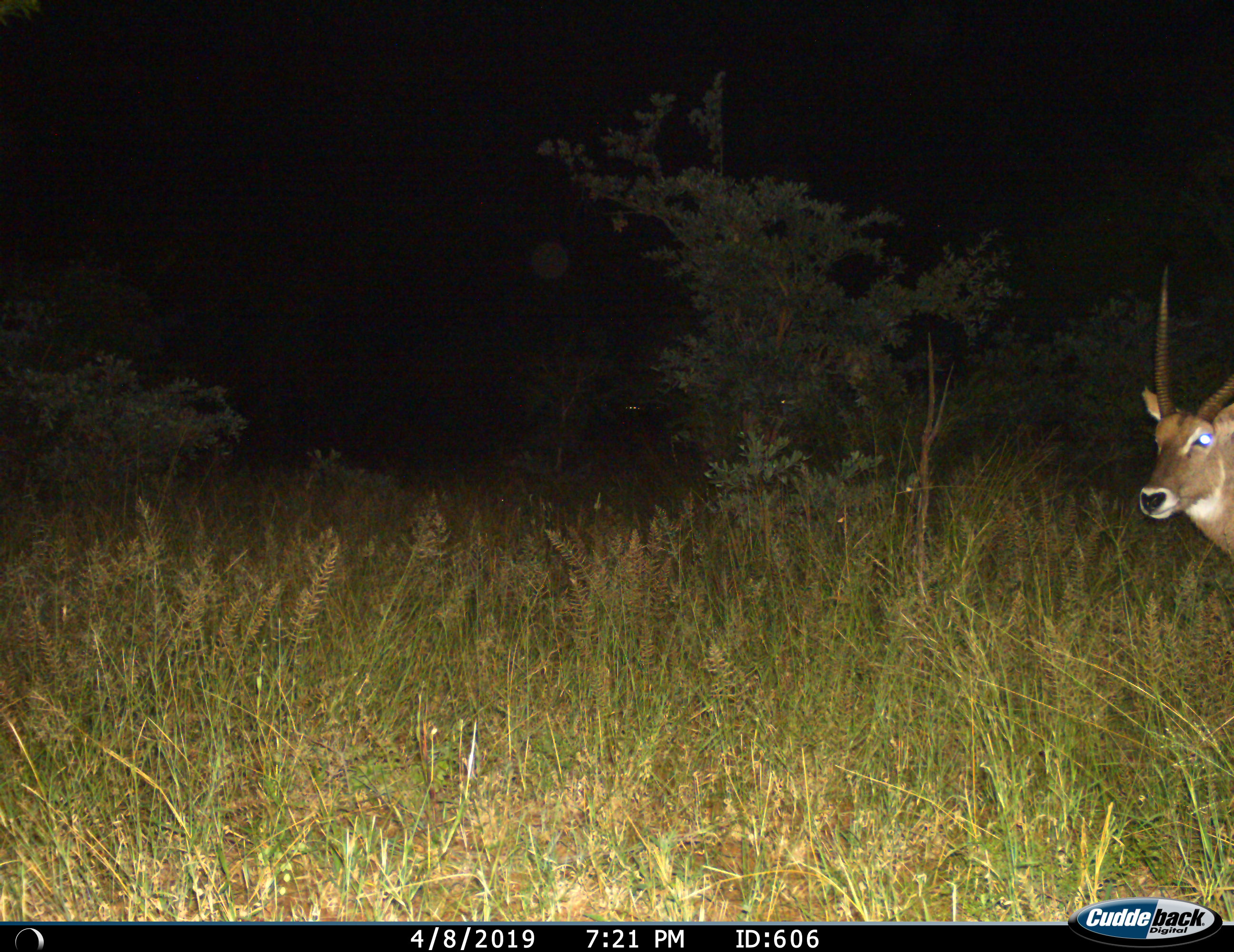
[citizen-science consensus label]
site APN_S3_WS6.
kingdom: Animalia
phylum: Chordata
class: Mammalia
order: Artiodactyla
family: Bovidae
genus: Kobus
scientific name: Kobus ellipsiprymnus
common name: waterbuck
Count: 1.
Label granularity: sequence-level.